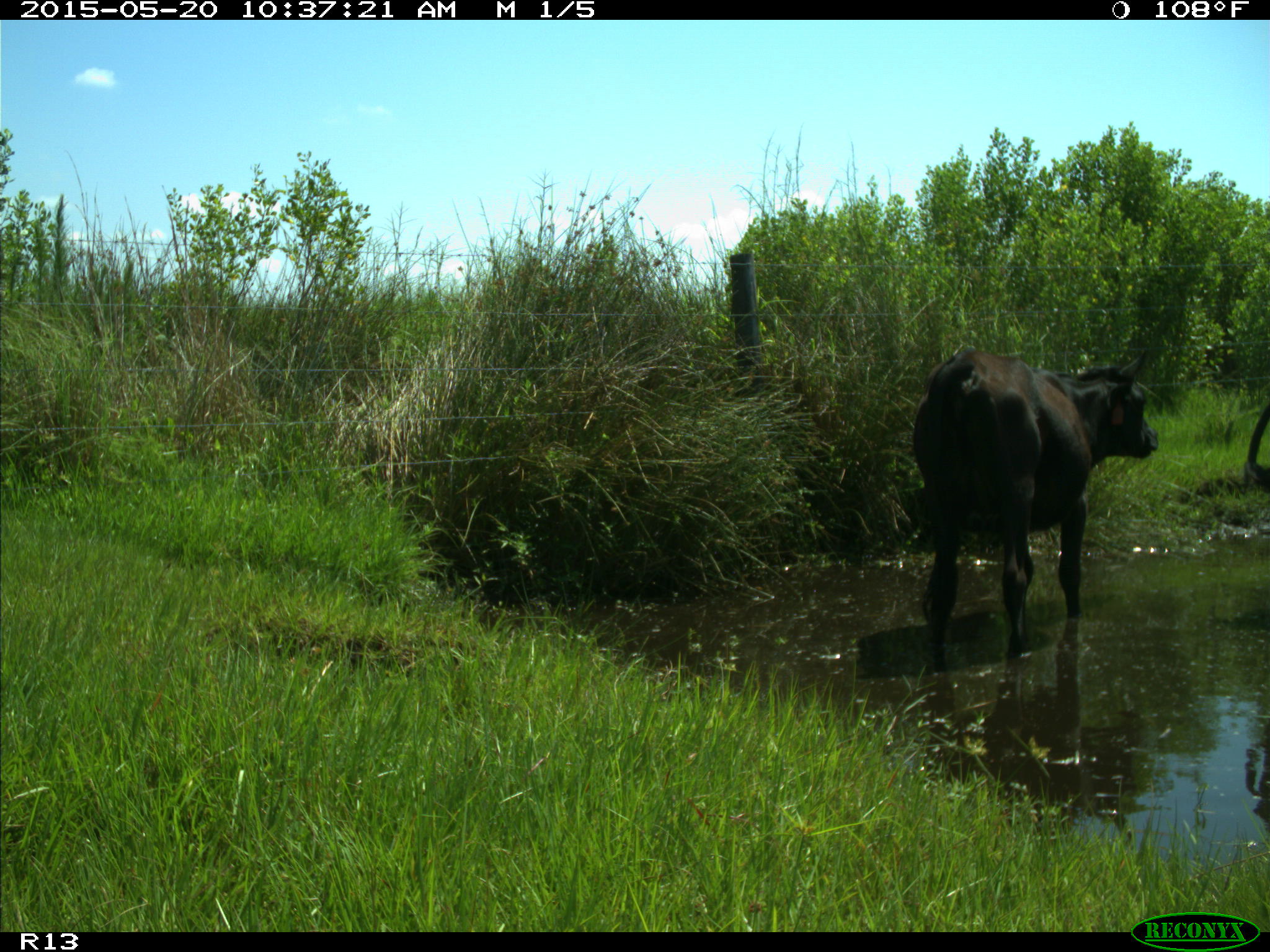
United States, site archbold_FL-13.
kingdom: Animalia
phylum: Chordata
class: Mammalia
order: Artiodactyla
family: Bovidae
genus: Bos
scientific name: Bos taurus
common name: domestic cow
Bos taurus (domestic cow).